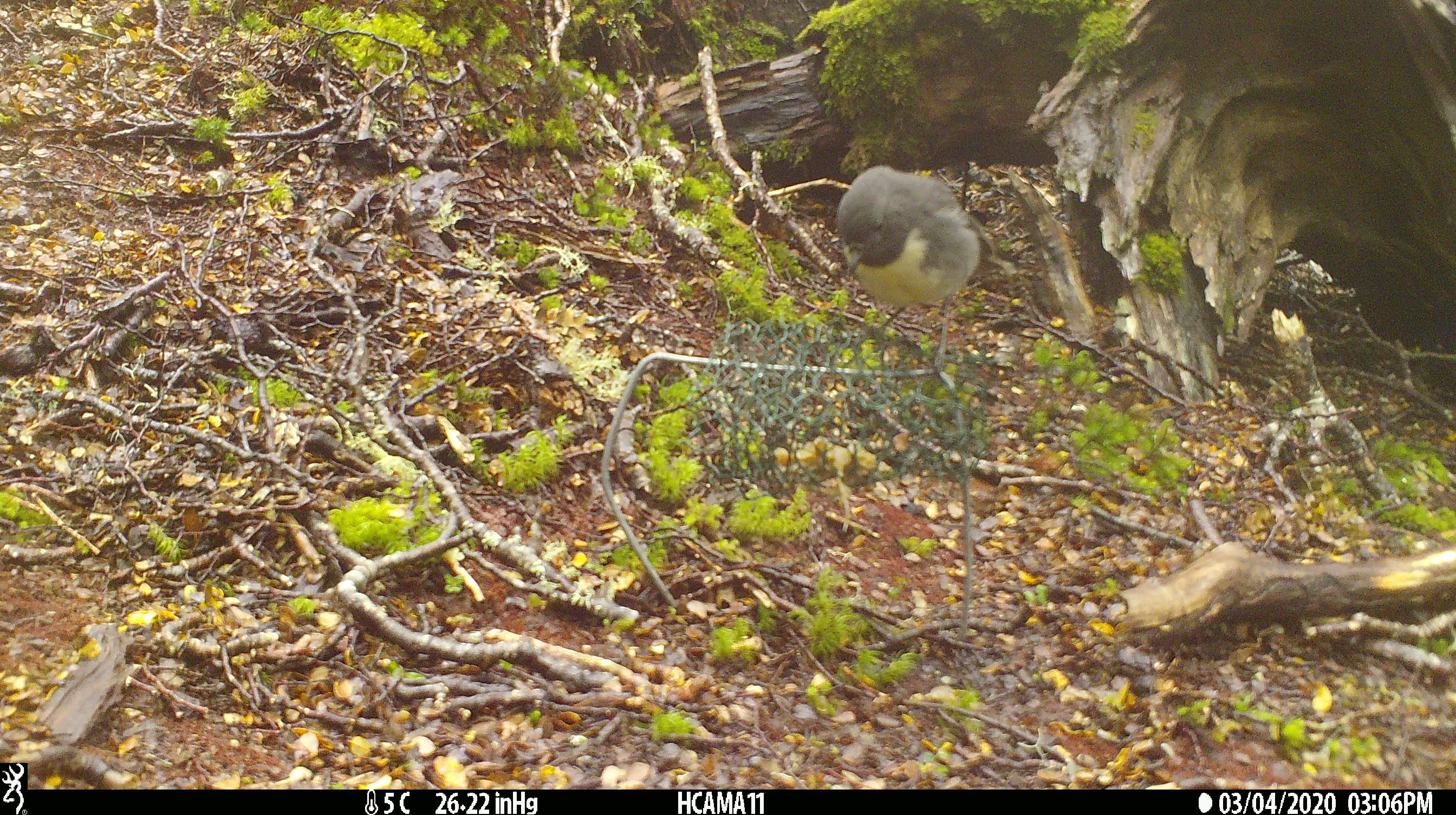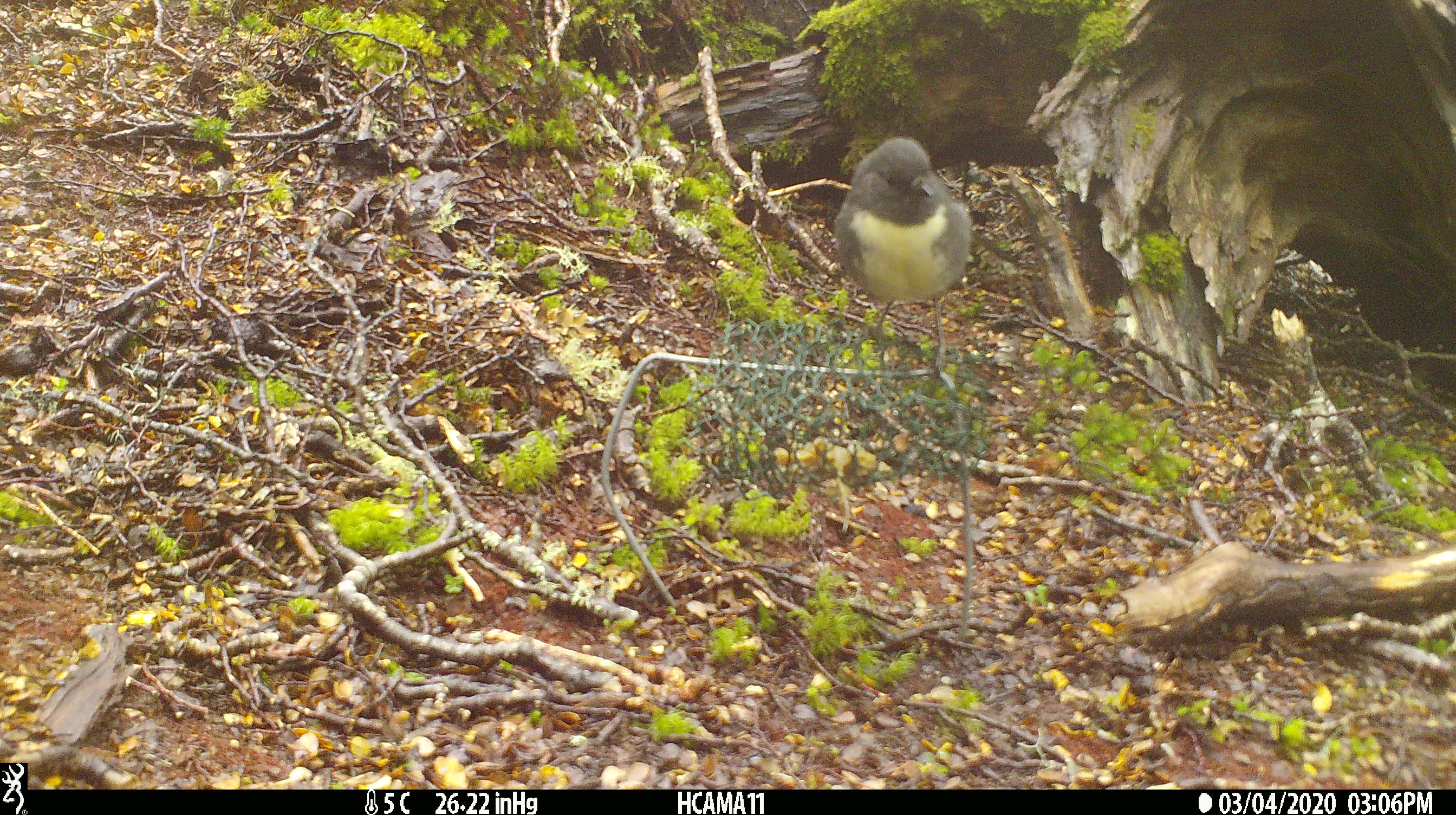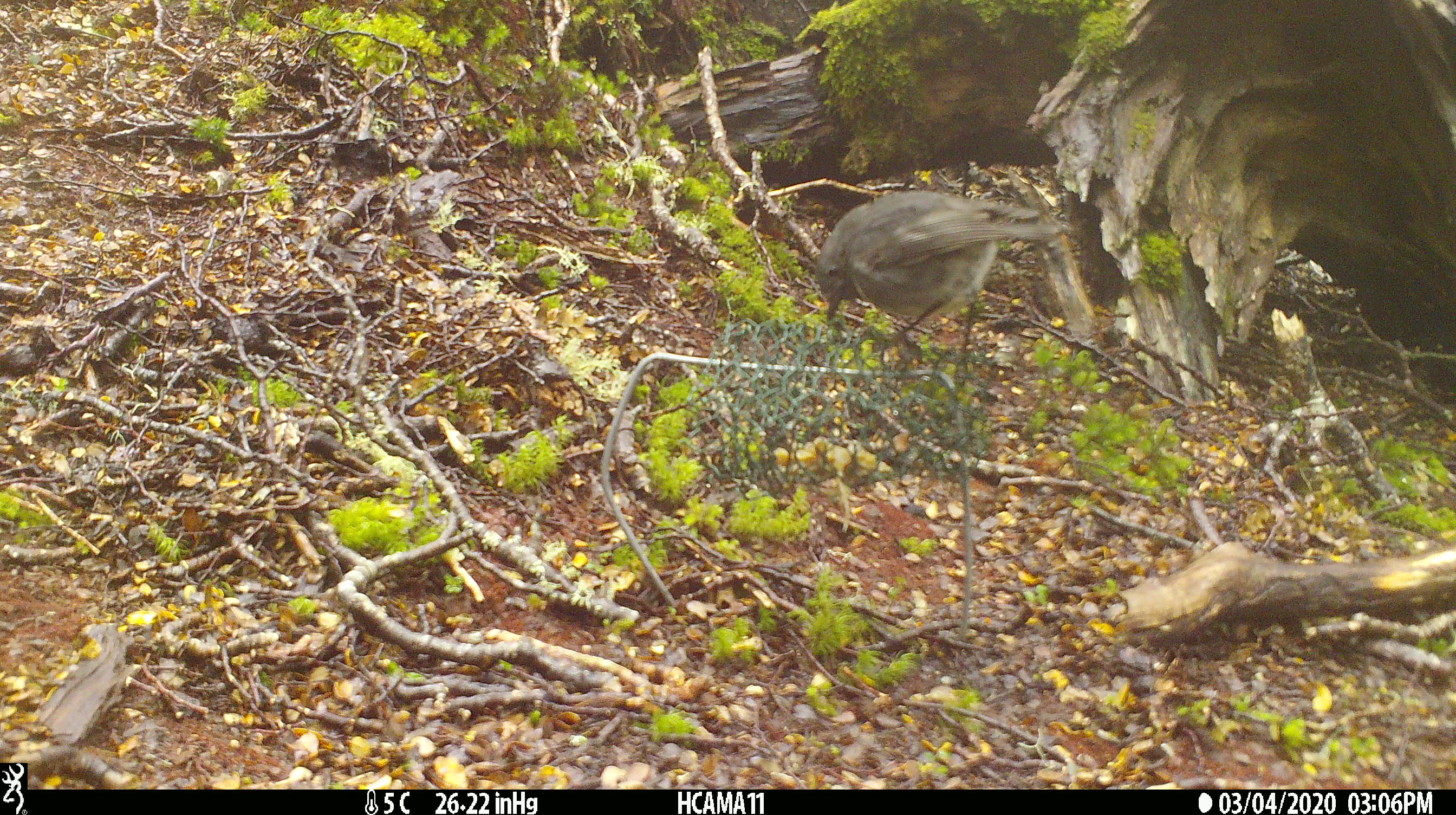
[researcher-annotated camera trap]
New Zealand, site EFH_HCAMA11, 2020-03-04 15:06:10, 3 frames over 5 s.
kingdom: Animalia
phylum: Chordata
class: Aves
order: Passeriformes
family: Petroicidae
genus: Petroica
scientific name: Petroica australis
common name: new zealand robin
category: robin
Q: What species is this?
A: Robin (new zealand robin) (Petroica australis).